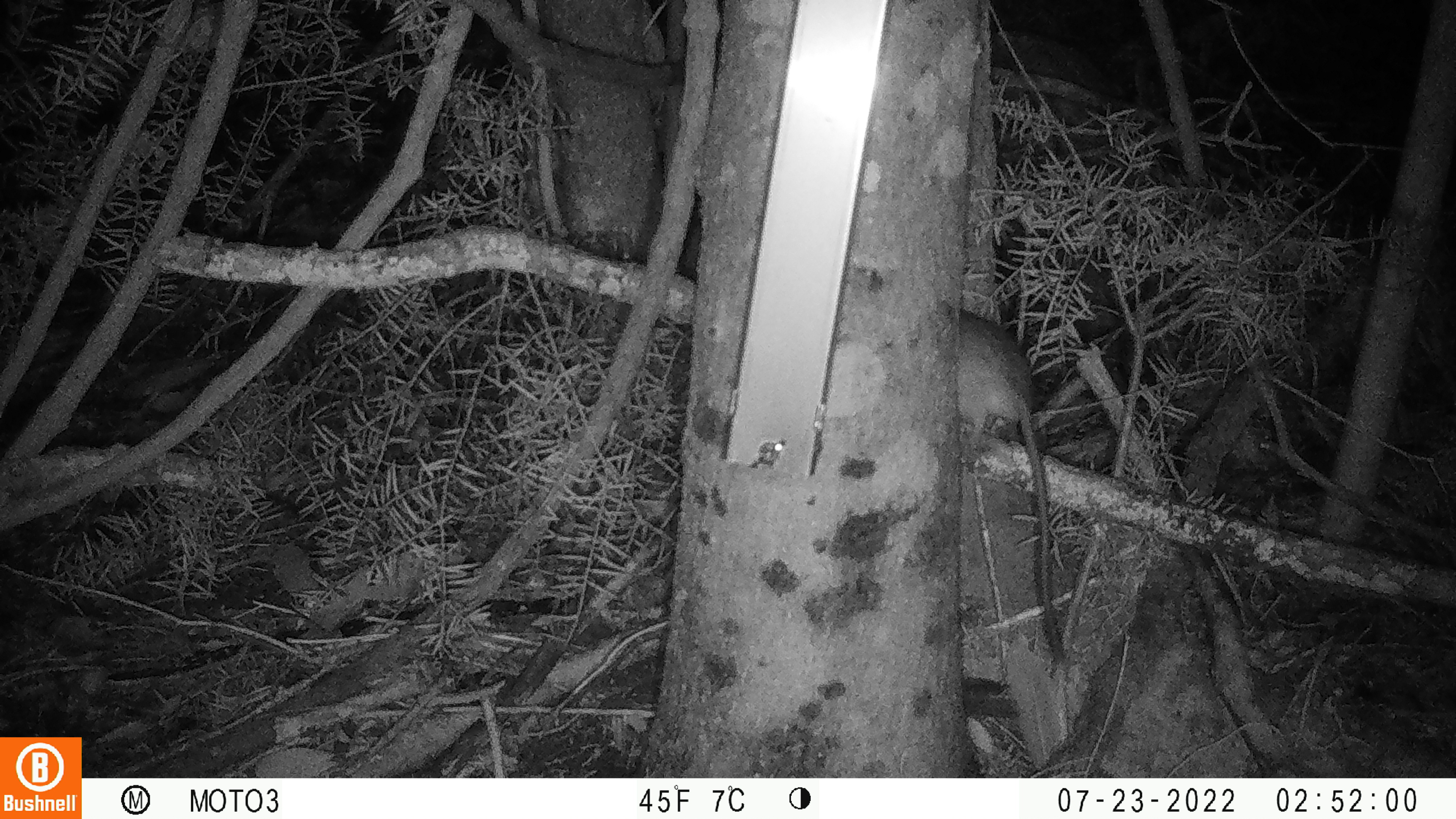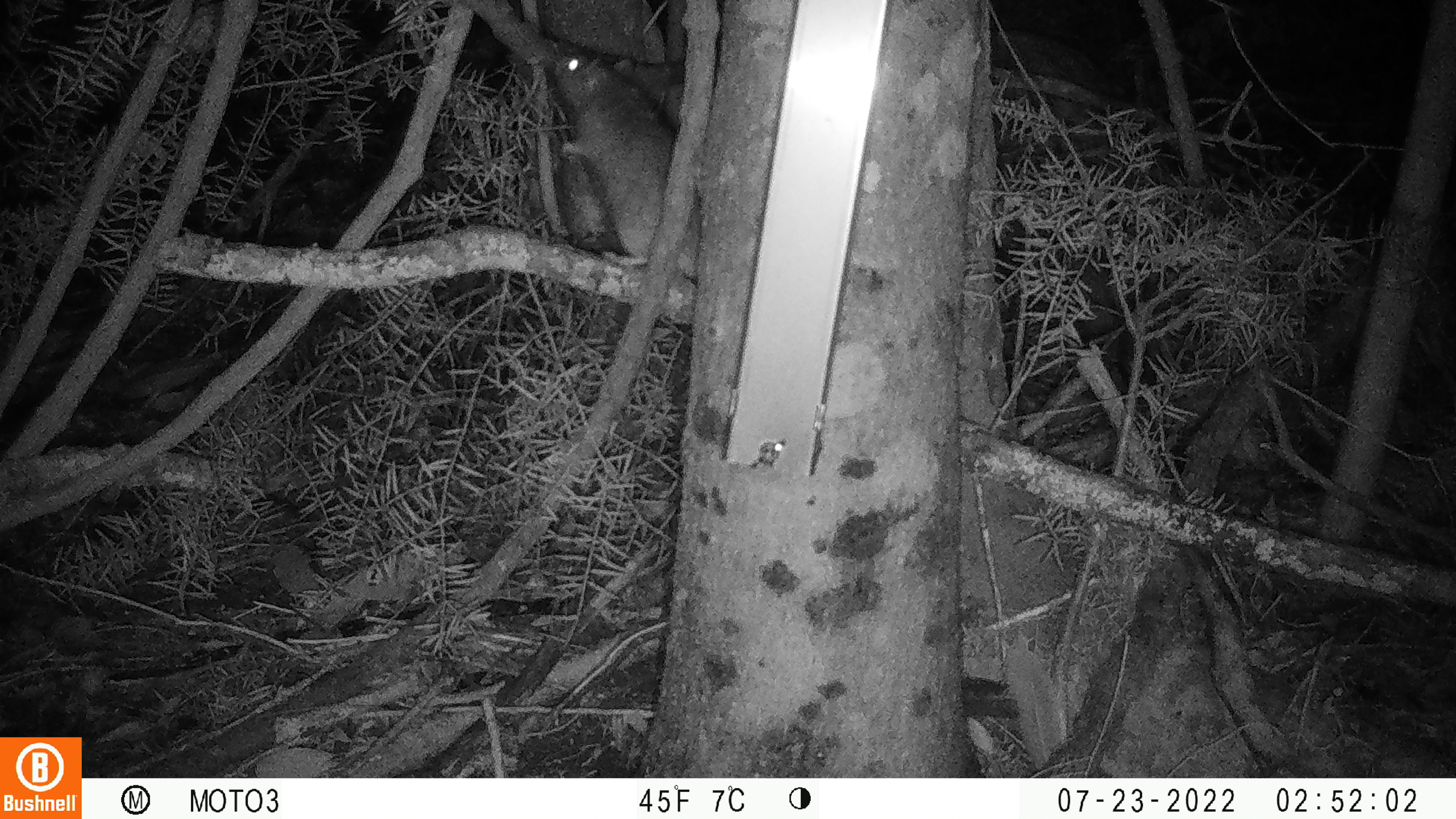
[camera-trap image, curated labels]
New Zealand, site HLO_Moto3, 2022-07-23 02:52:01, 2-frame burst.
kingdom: Animalia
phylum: Chordata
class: Mammalia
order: Rodentia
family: Muridae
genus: Rattus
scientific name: Rattus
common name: rat